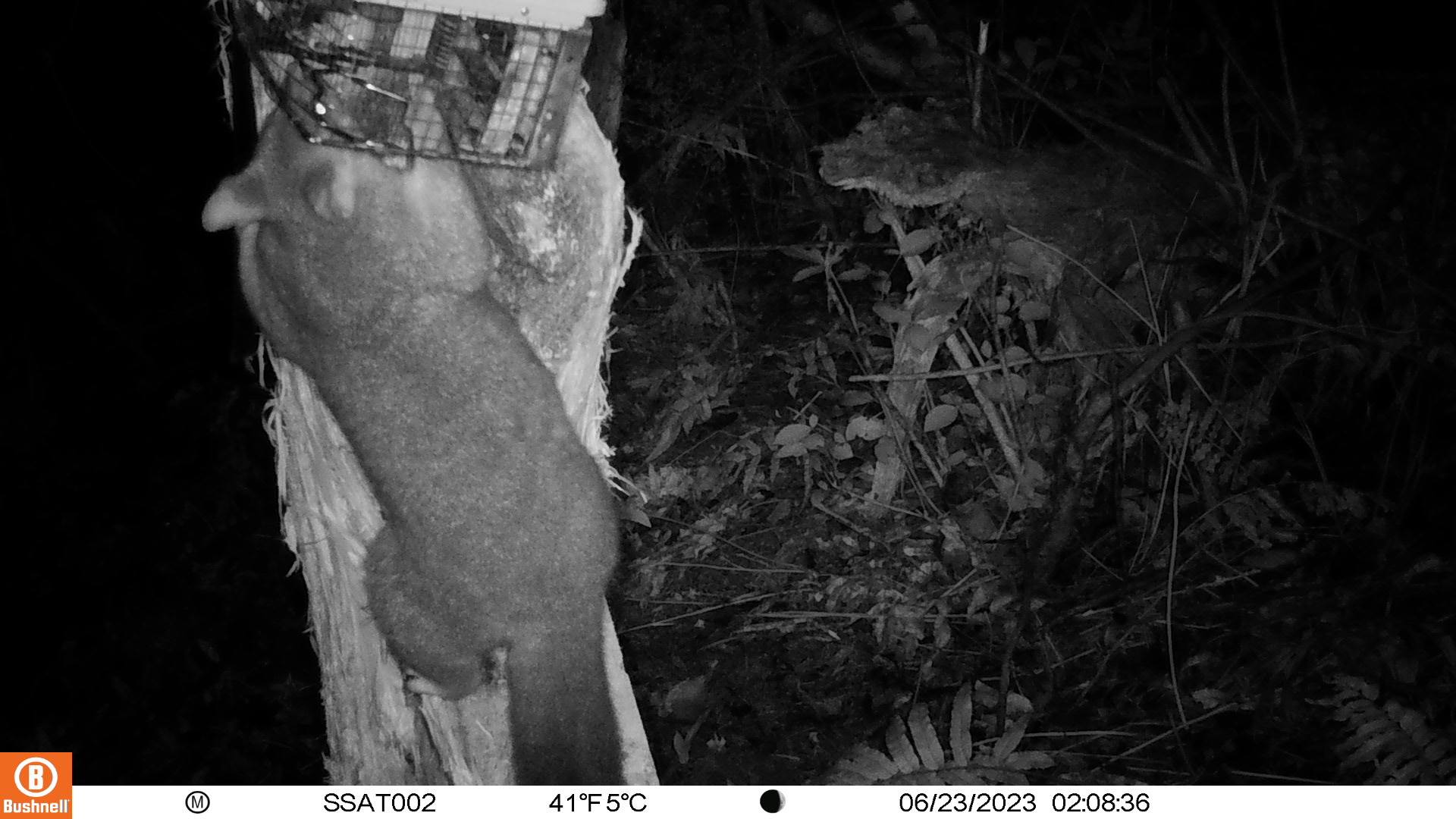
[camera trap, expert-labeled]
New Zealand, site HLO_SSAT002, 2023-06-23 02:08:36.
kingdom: Animalia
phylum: Chordata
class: Mammalia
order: Diprotodontia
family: Phalangeridae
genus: Trichosurus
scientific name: Trichosurus vulpecula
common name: common brushtail possum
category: possum